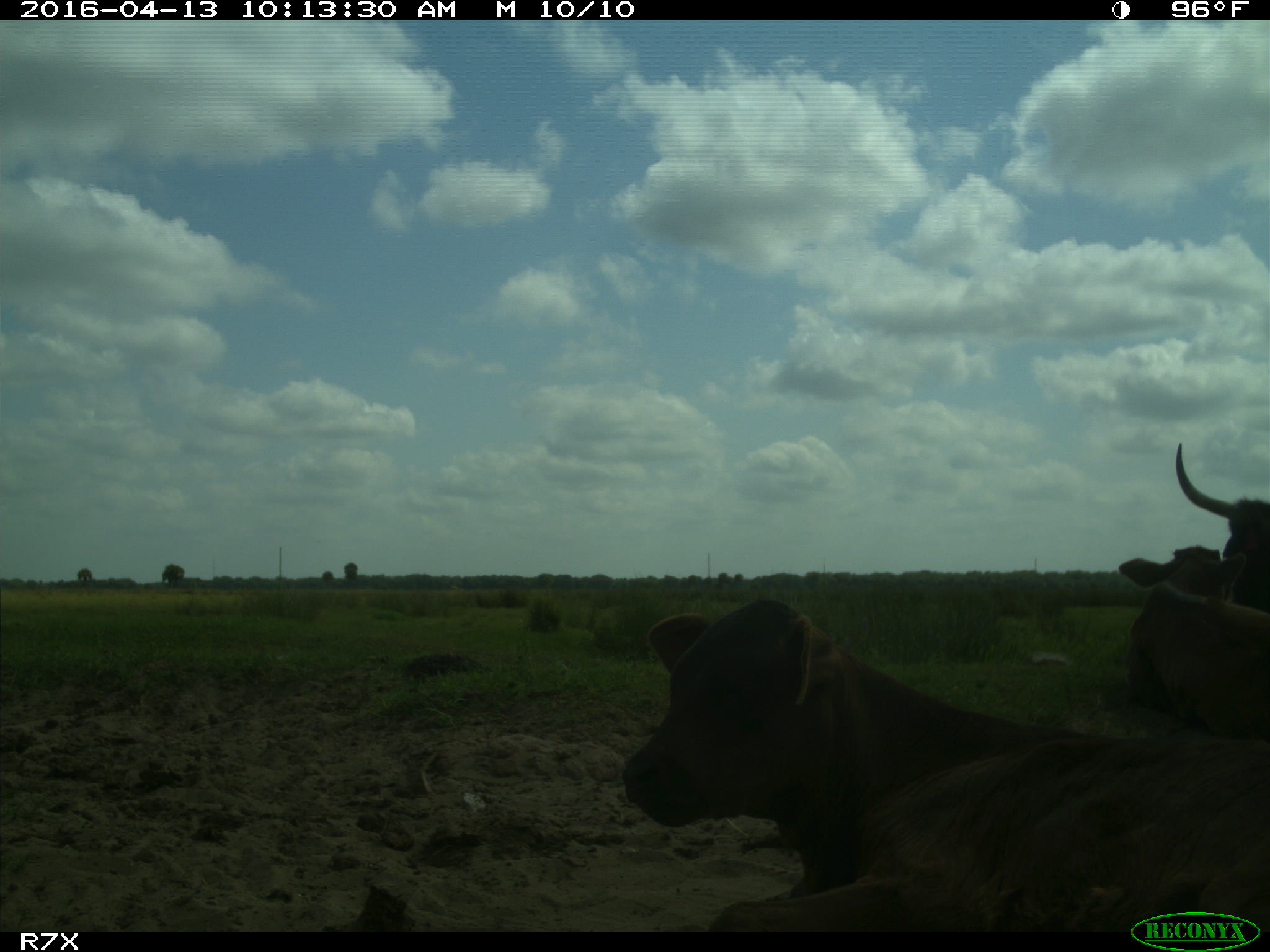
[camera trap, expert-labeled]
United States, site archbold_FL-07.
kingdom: Animalia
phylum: Chordata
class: Mammalia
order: Artiodactyla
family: Bovidae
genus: Bos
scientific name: Bos taurus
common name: domestic cow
Bos taurus (domestic cow).